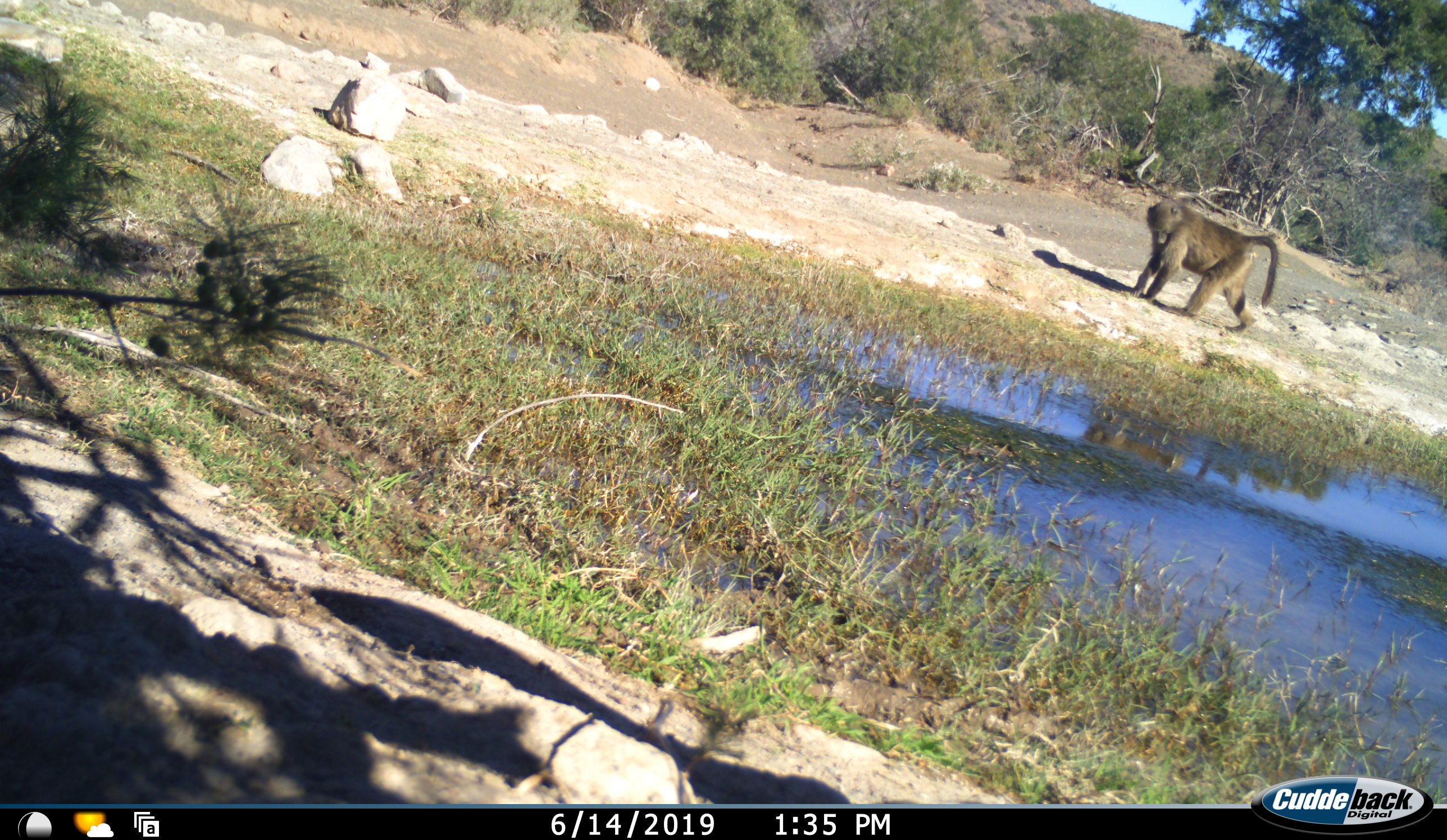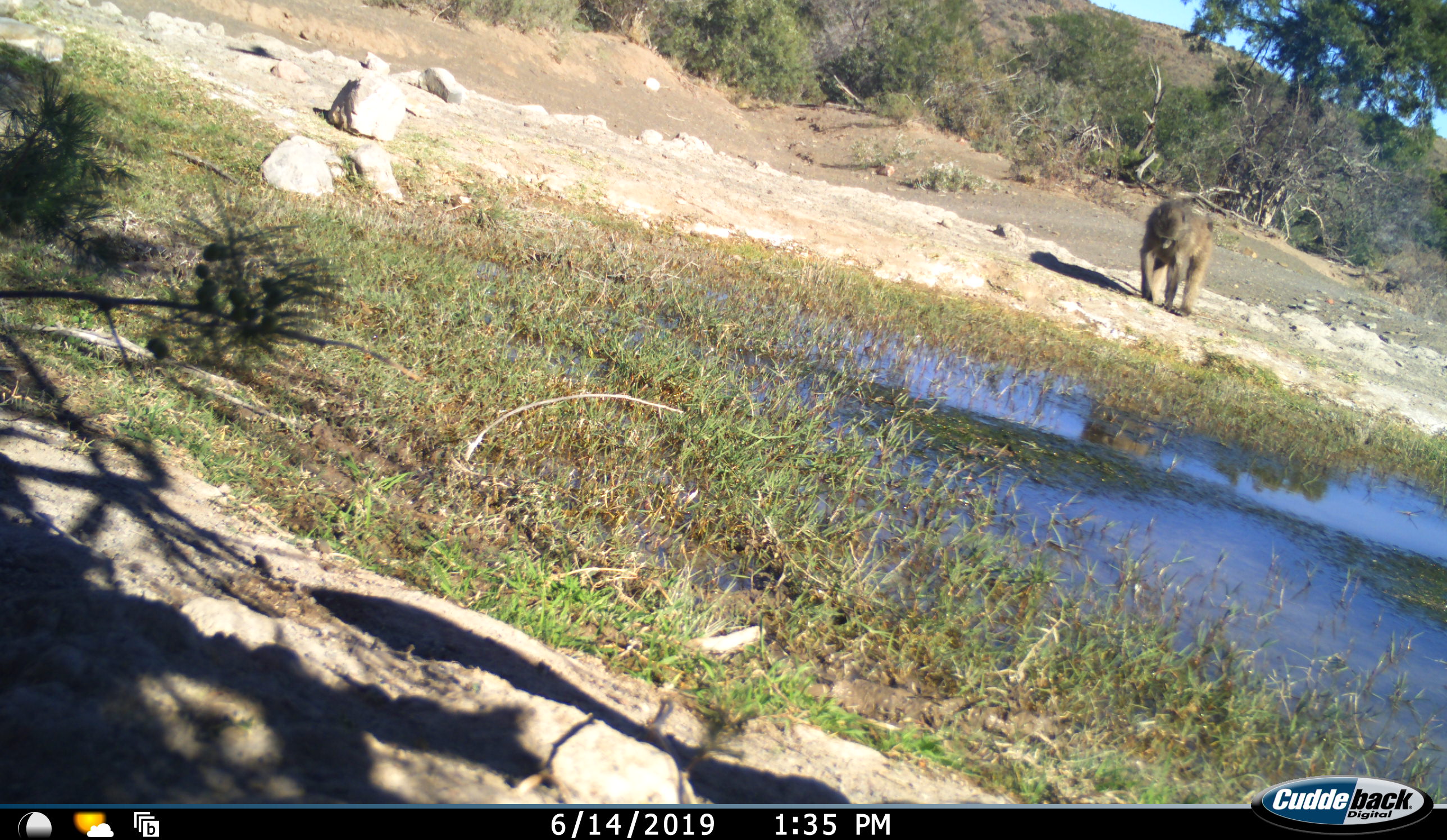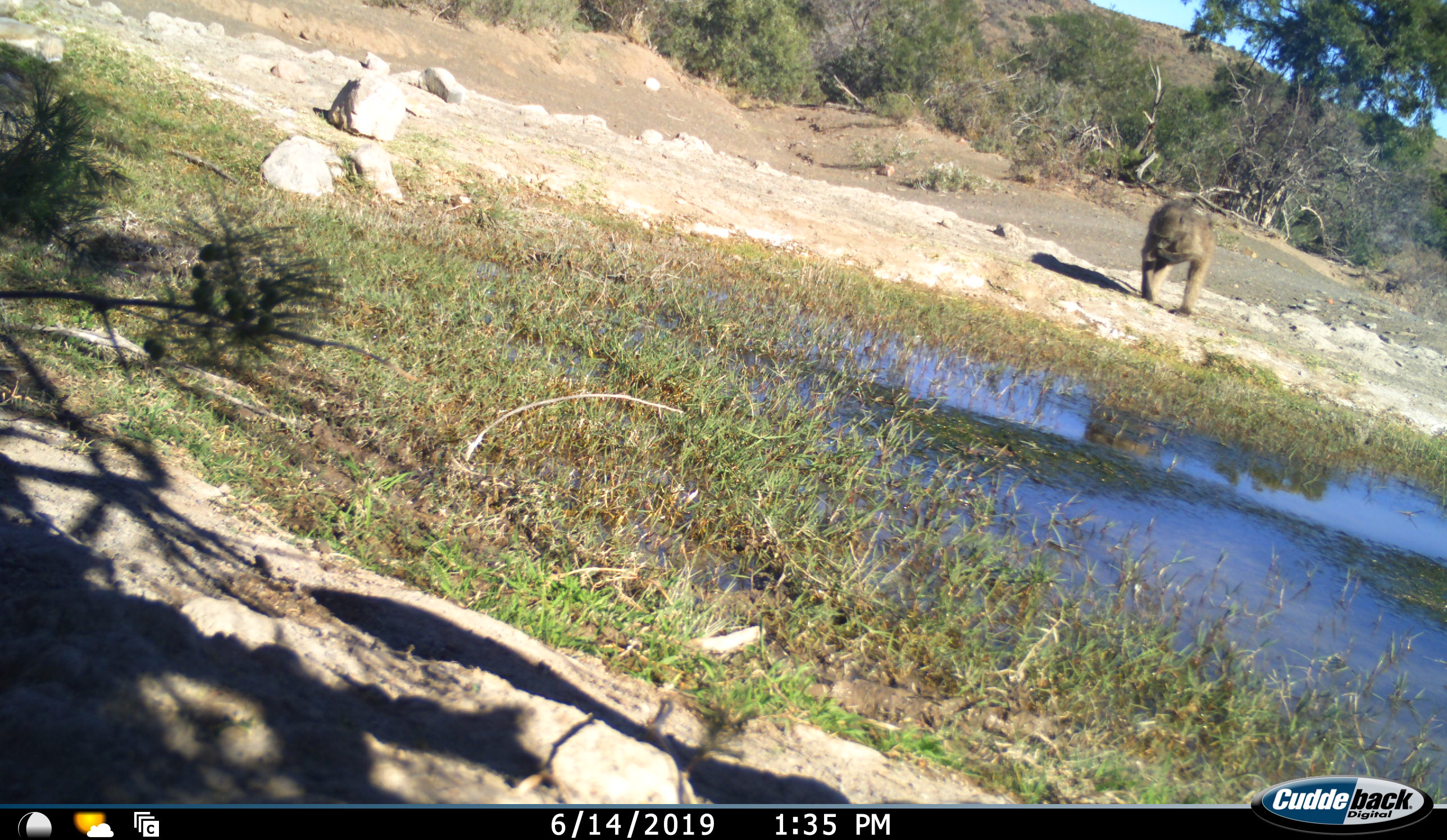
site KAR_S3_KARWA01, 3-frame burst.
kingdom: Animalia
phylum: Chordata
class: Mammalia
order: Primates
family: Cercopithecidae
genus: Papio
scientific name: Papio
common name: baboon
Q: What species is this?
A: Baboon (Papio).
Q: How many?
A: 1.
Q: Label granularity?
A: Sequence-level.